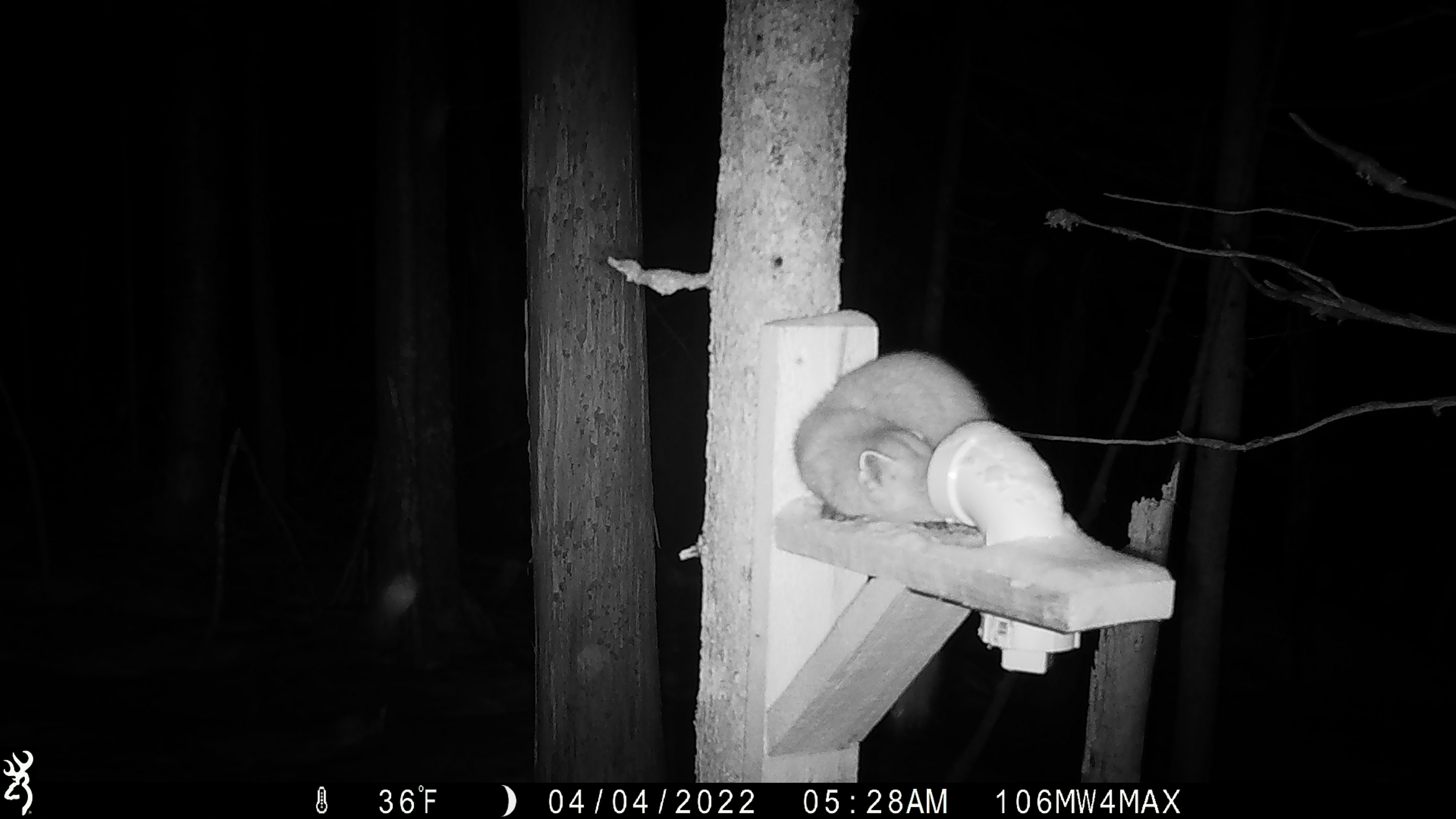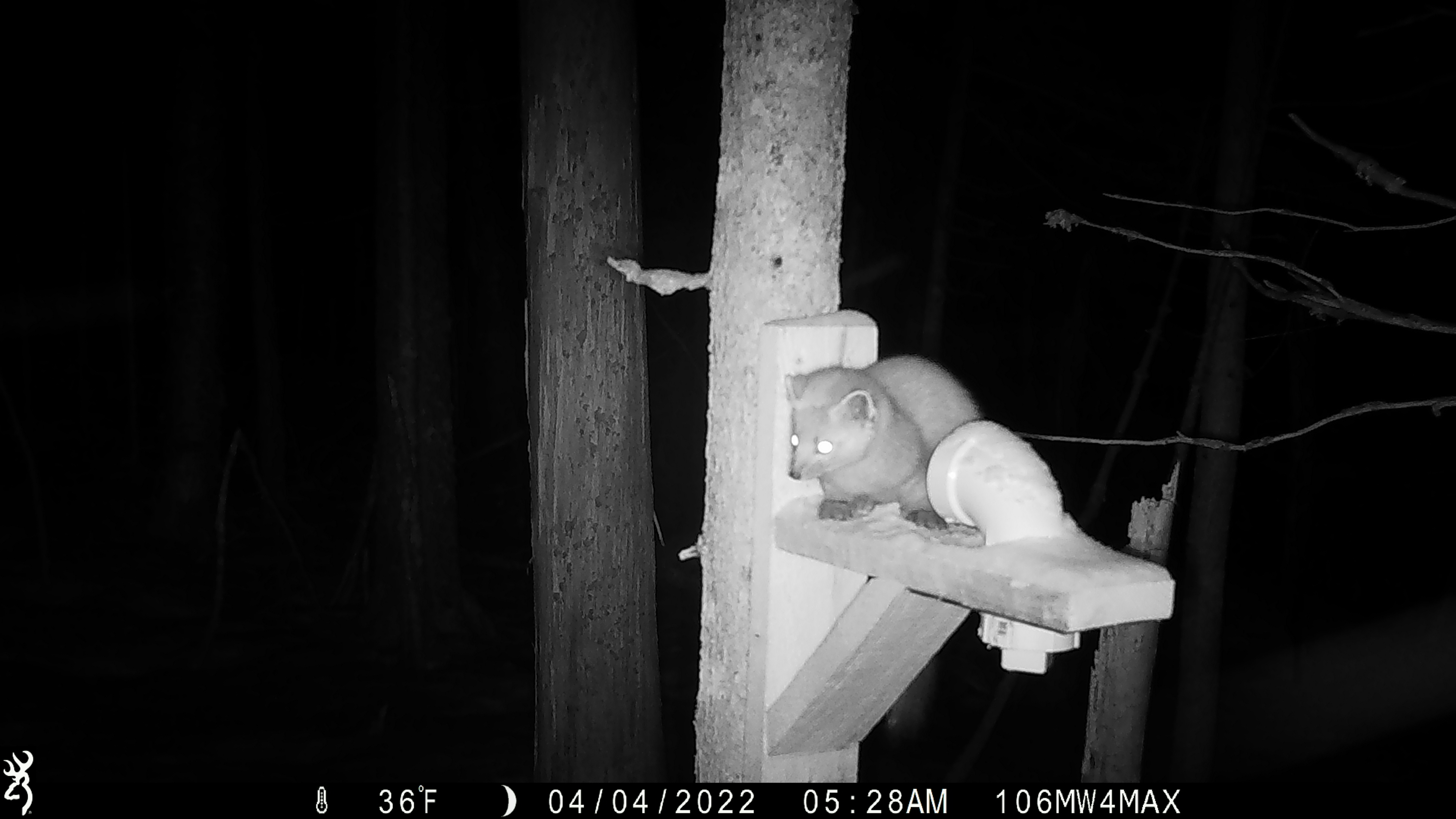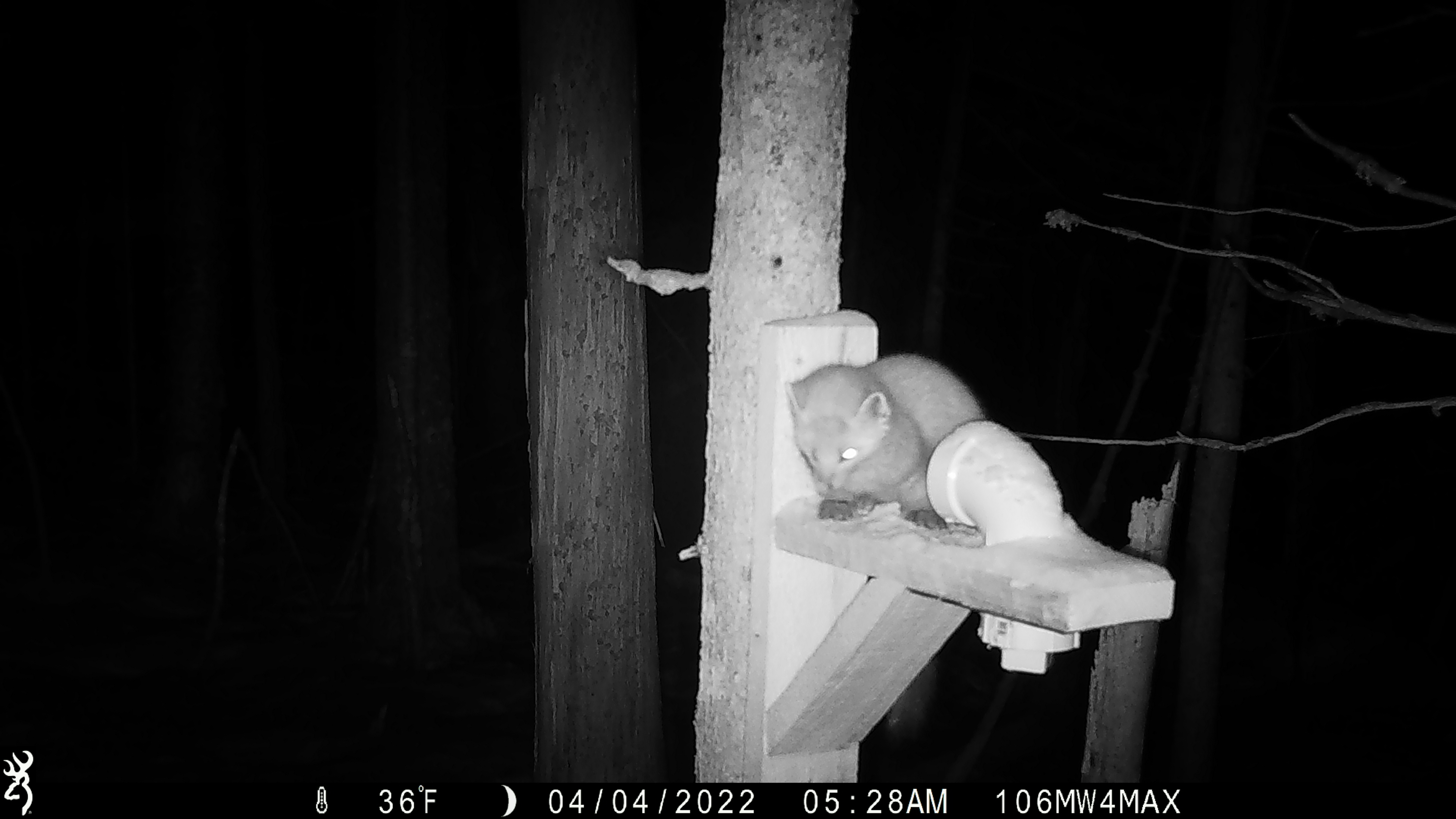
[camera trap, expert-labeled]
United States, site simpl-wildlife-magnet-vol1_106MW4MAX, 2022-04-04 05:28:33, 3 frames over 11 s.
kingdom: Animalia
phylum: Chordata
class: Mammalia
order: Carnivora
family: Mustelidae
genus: Martes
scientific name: Martes americana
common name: american marten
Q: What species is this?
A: American marten (Martes americana).